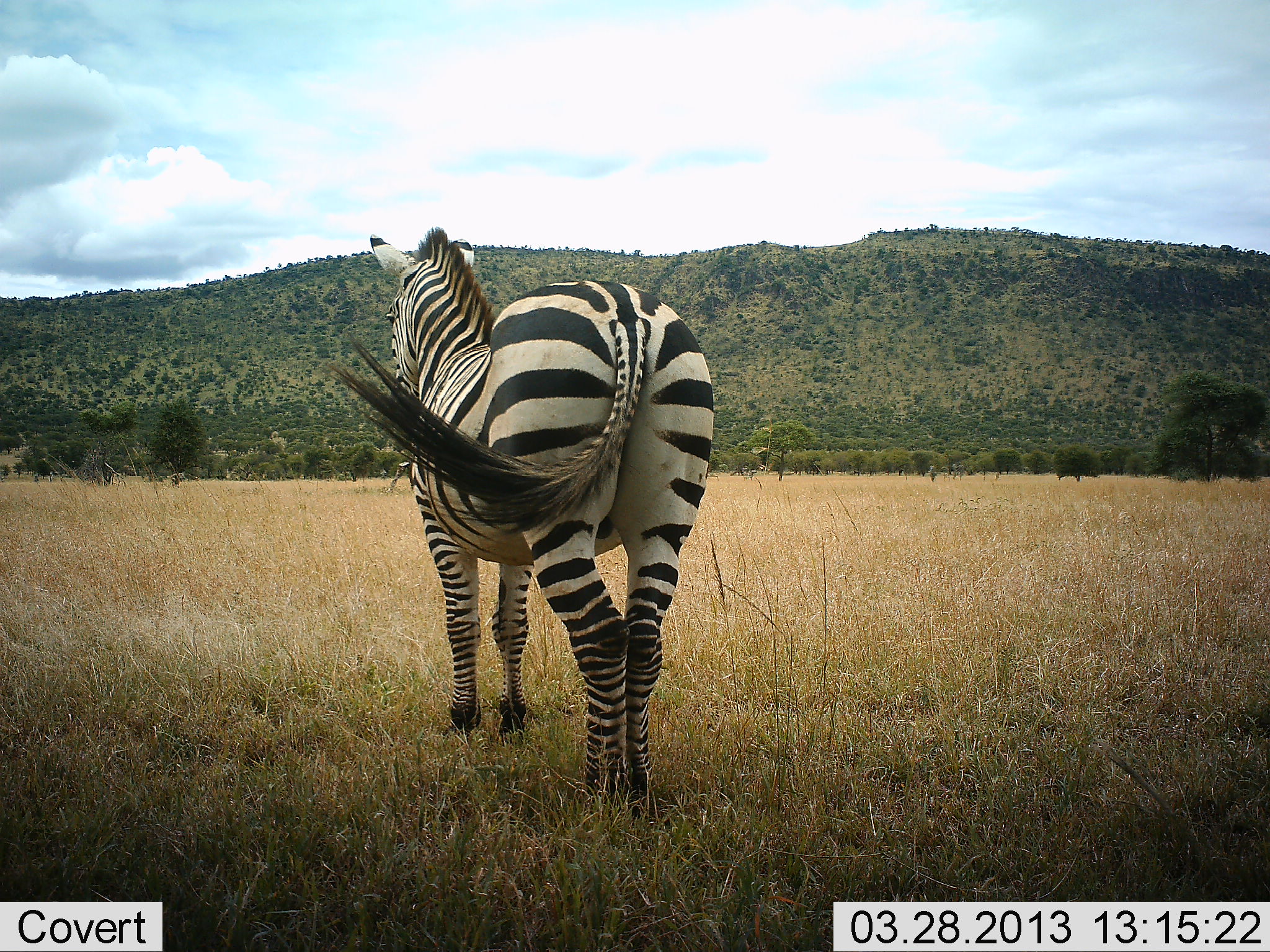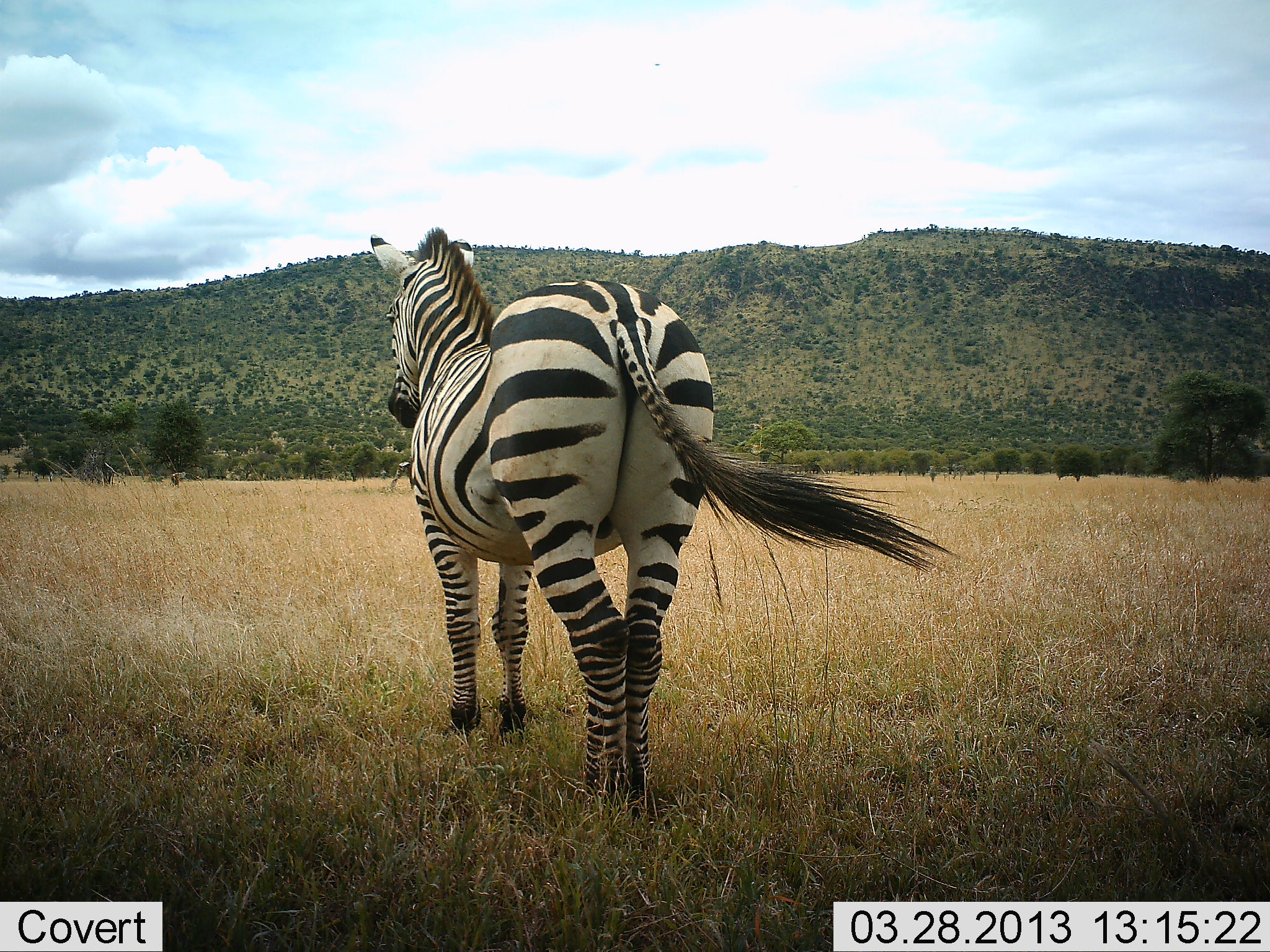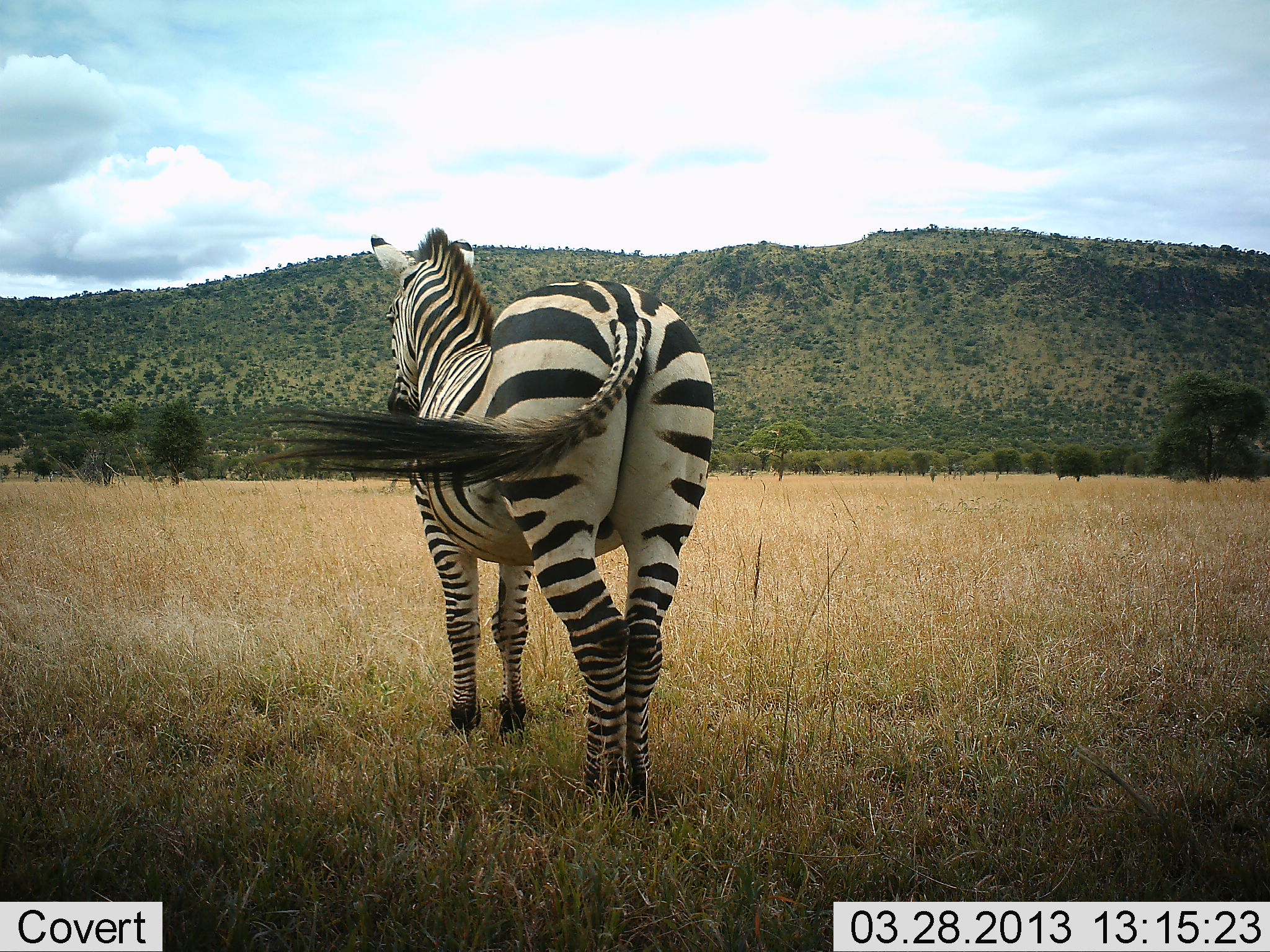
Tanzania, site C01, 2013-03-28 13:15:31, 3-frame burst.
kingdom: Animalia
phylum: Chordata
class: Mammalia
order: Perissodactyla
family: Equidae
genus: Equus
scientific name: Equus quagga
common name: plains zebra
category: zebra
Zebra (plains zebra) (Equus quagga), count 1. Behavior (volunteer vote fractions): standing 97%, resting 0%, moving 3%, interacting 0%. Young present (vote fraction): 0%. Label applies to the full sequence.